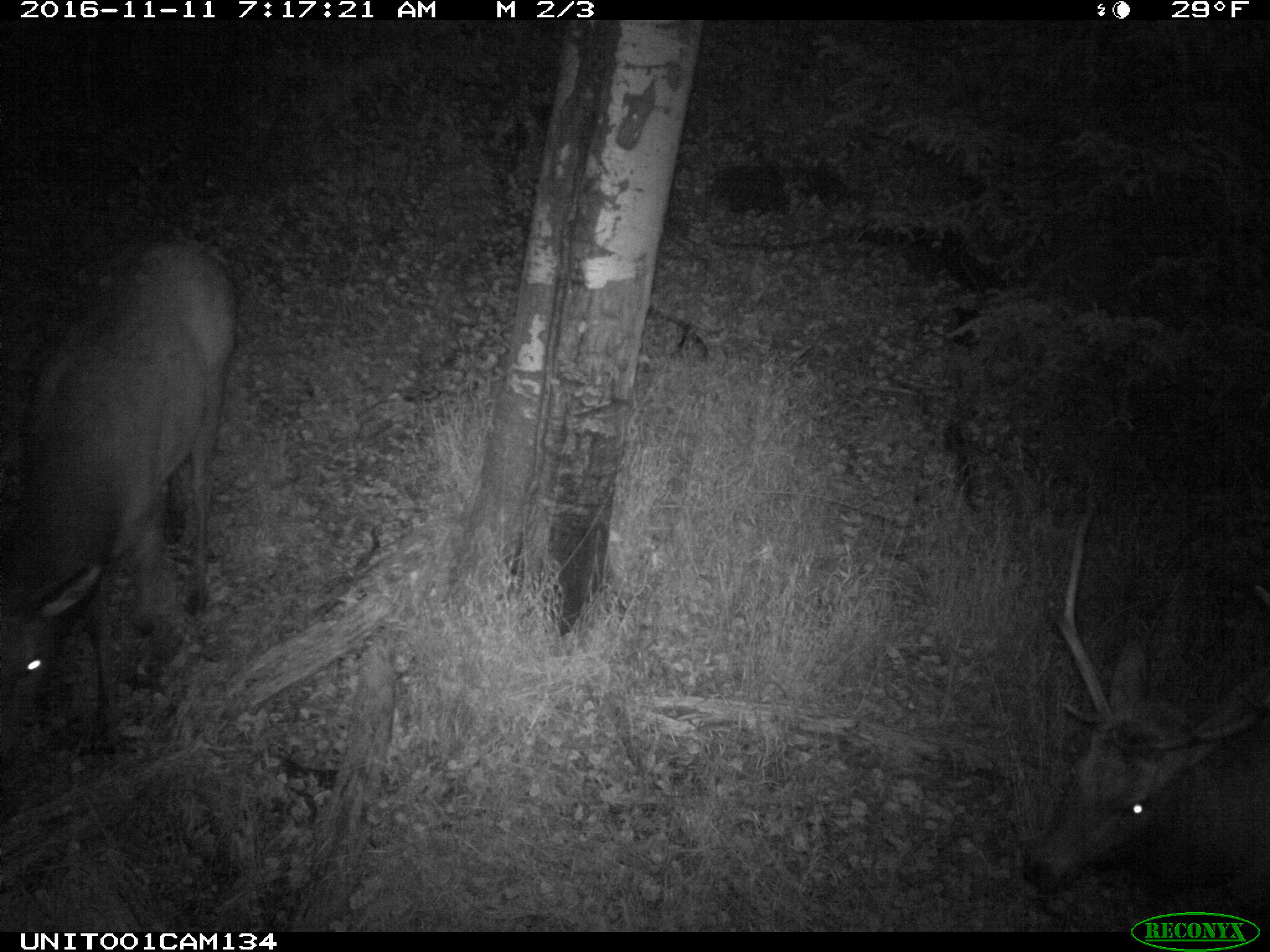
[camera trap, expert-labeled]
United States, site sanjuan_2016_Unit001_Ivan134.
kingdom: Animalia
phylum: Chordata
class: Mammalia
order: Artiodactyla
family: Cervidae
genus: Cervus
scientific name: Cervus elaphus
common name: red deer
Cervus elaphus (red deer).